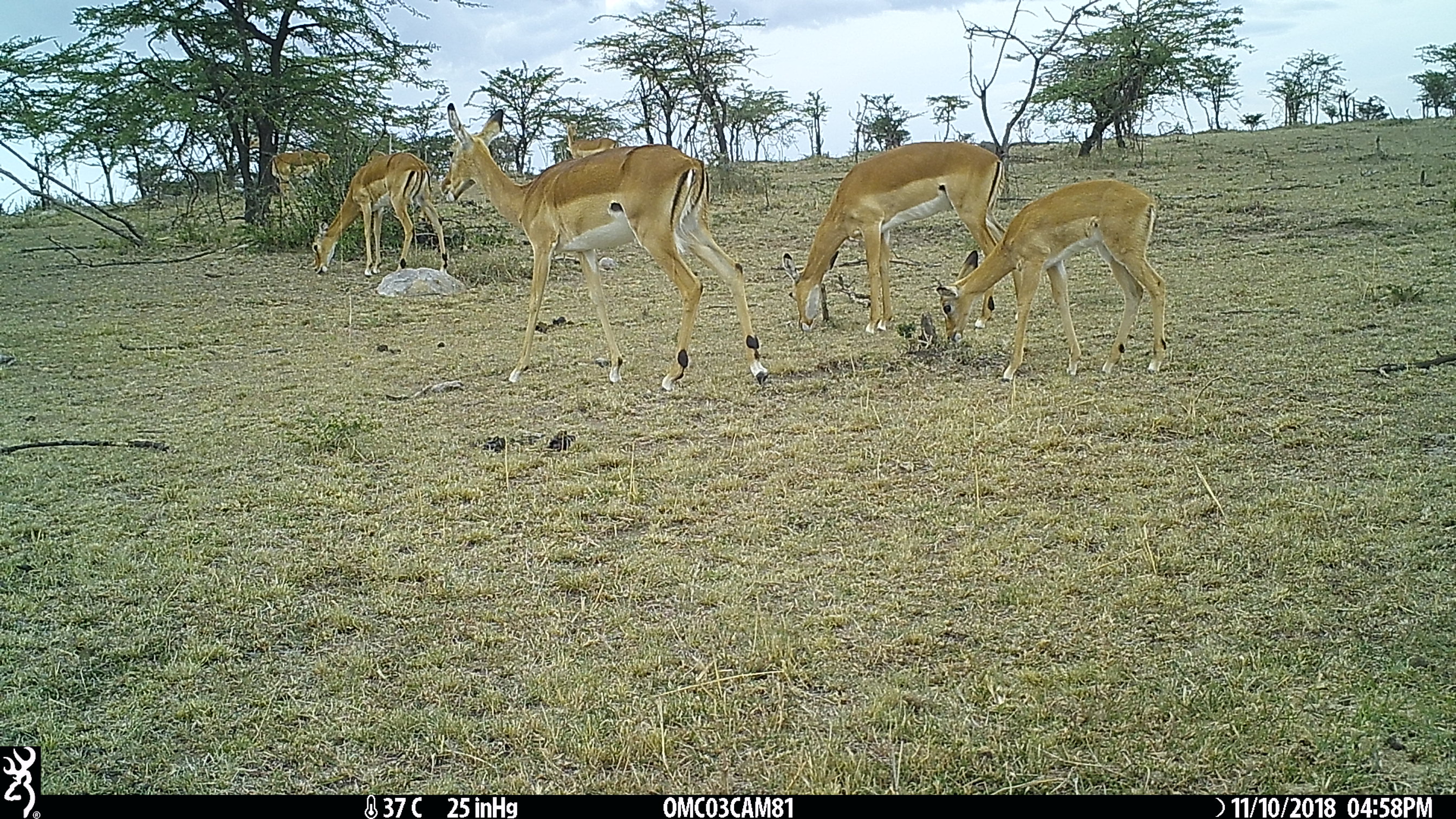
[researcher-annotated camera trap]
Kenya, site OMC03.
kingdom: Animalia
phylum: Chordata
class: Mammalia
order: Artiodactyla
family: Bovidae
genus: Aepyceros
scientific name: Aepyceros melampus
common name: impala